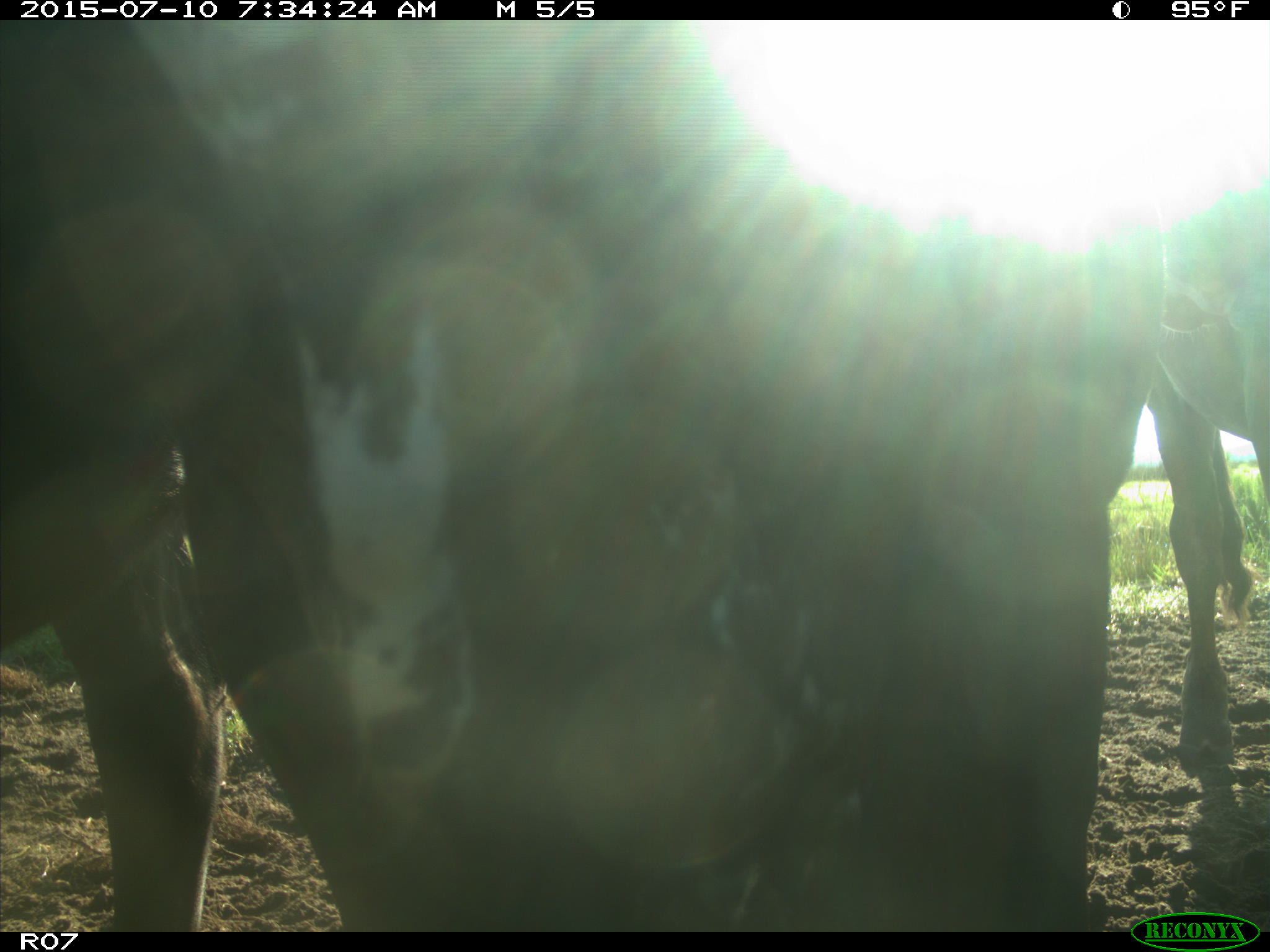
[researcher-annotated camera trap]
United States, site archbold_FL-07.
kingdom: Animalia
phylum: Chordata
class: Mammalia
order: Artiodactyla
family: Bovidae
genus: Bos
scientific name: Bos taurus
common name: domestic cow